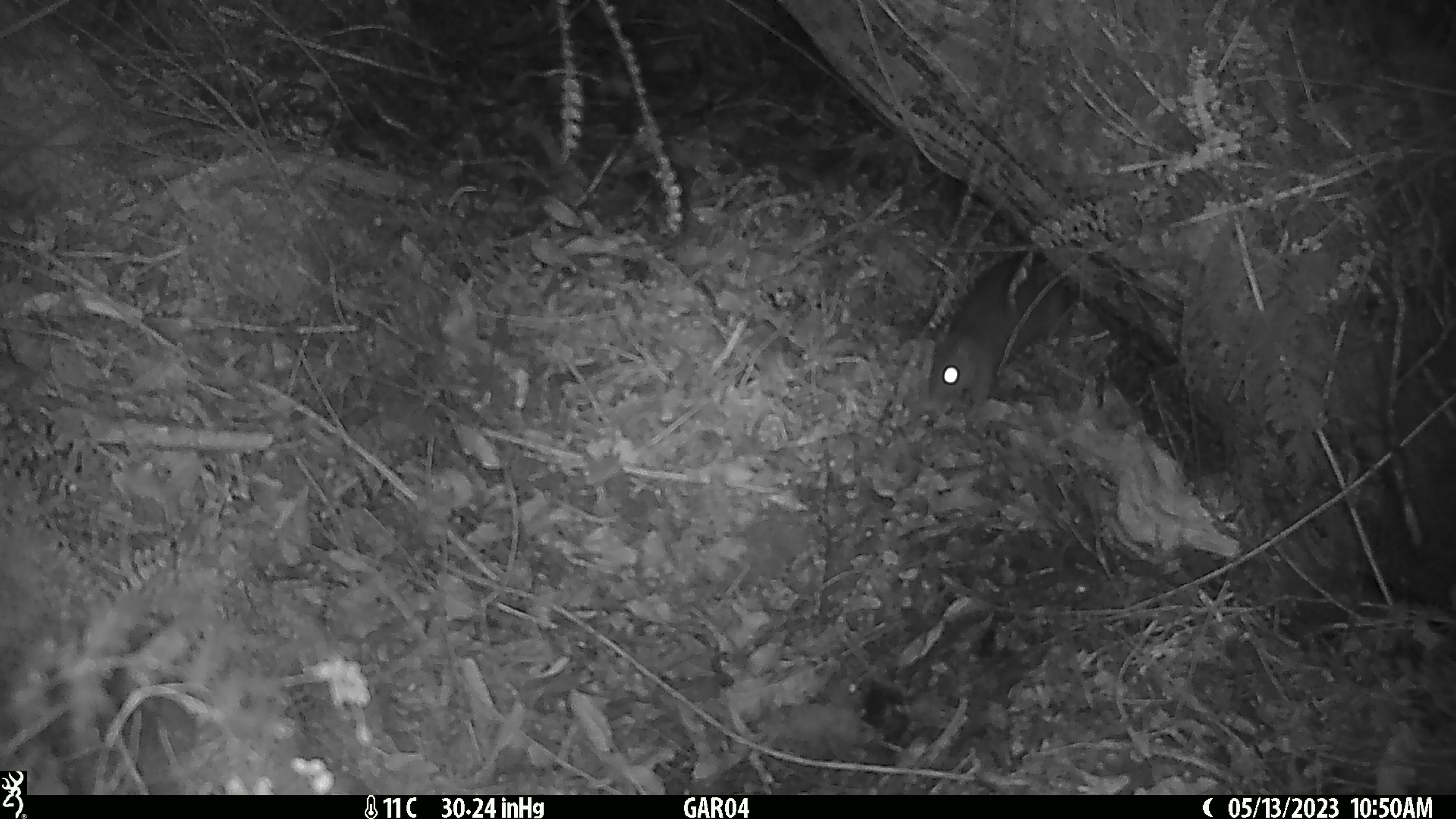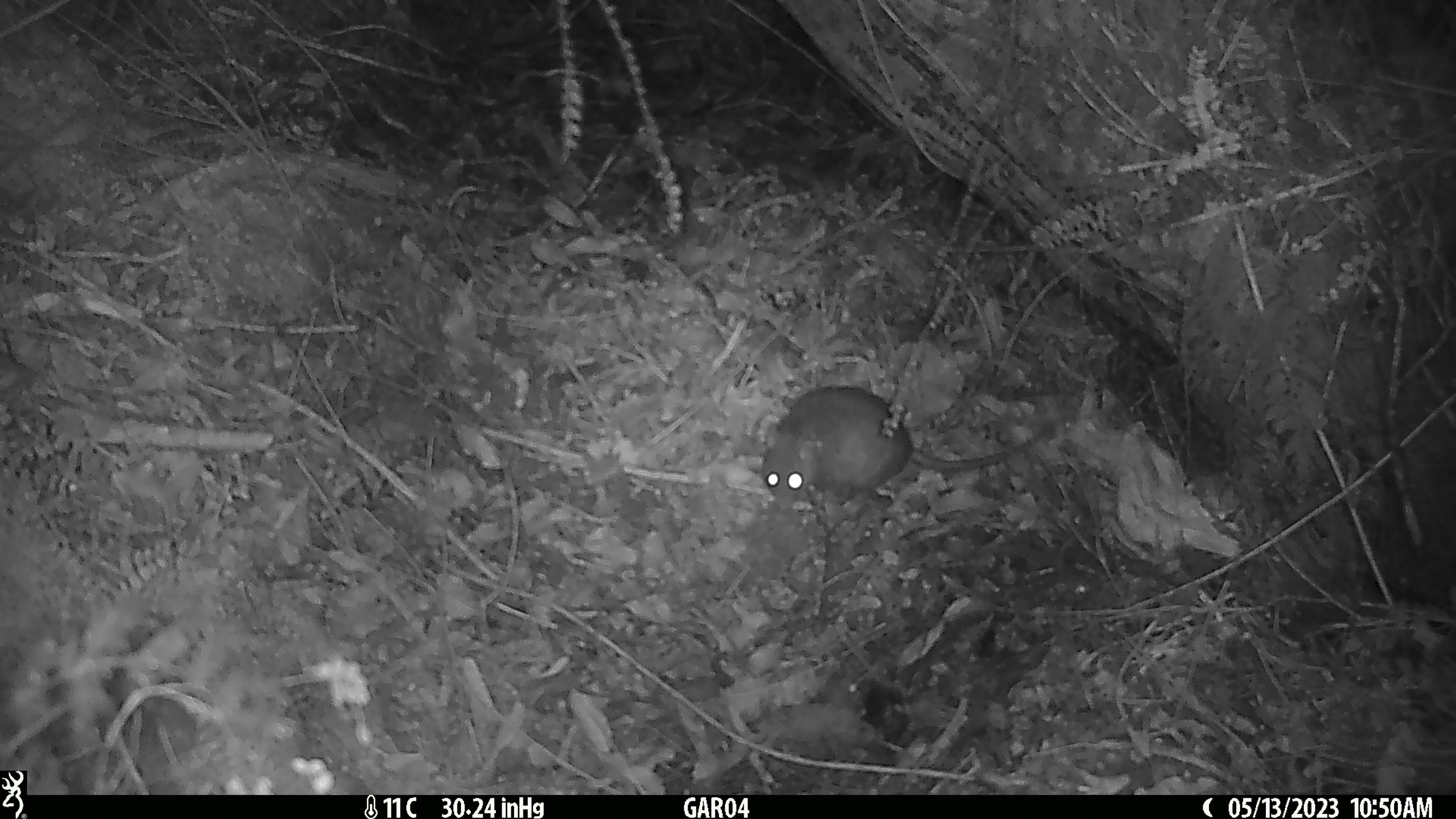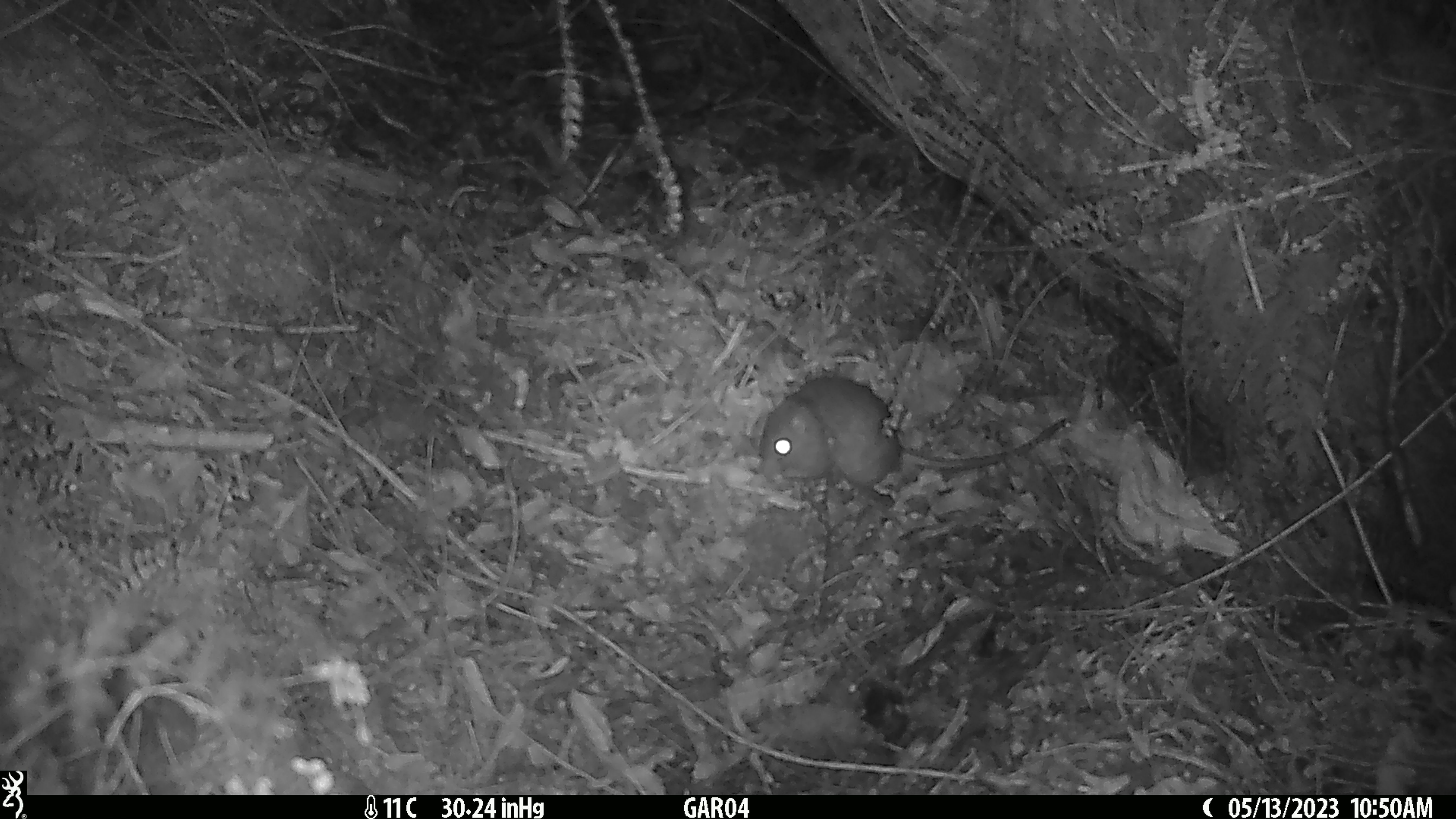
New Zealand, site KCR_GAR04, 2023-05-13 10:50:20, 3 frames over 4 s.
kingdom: Animalia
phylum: Chordata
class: Mammalia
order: Rodentia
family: Muridae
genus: Rattus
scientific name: Rattus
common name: rat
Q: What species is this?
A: Rat (Rattus).